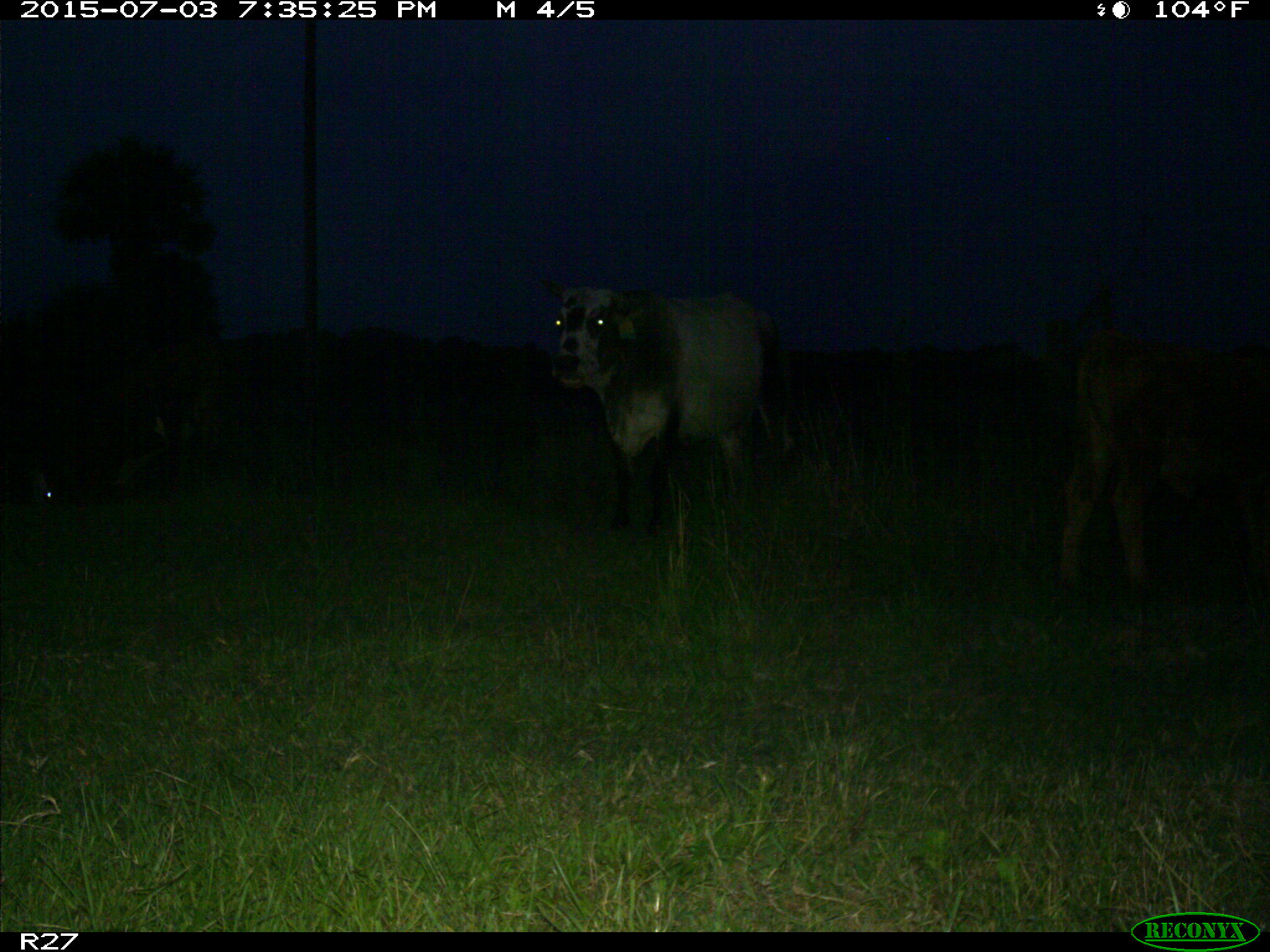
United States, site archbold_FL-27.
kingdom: Animalia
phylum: Chordata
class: Mammalia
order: Artiodactyla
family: Bovidae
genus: Bos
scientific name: Bos taurus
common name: domestic cow